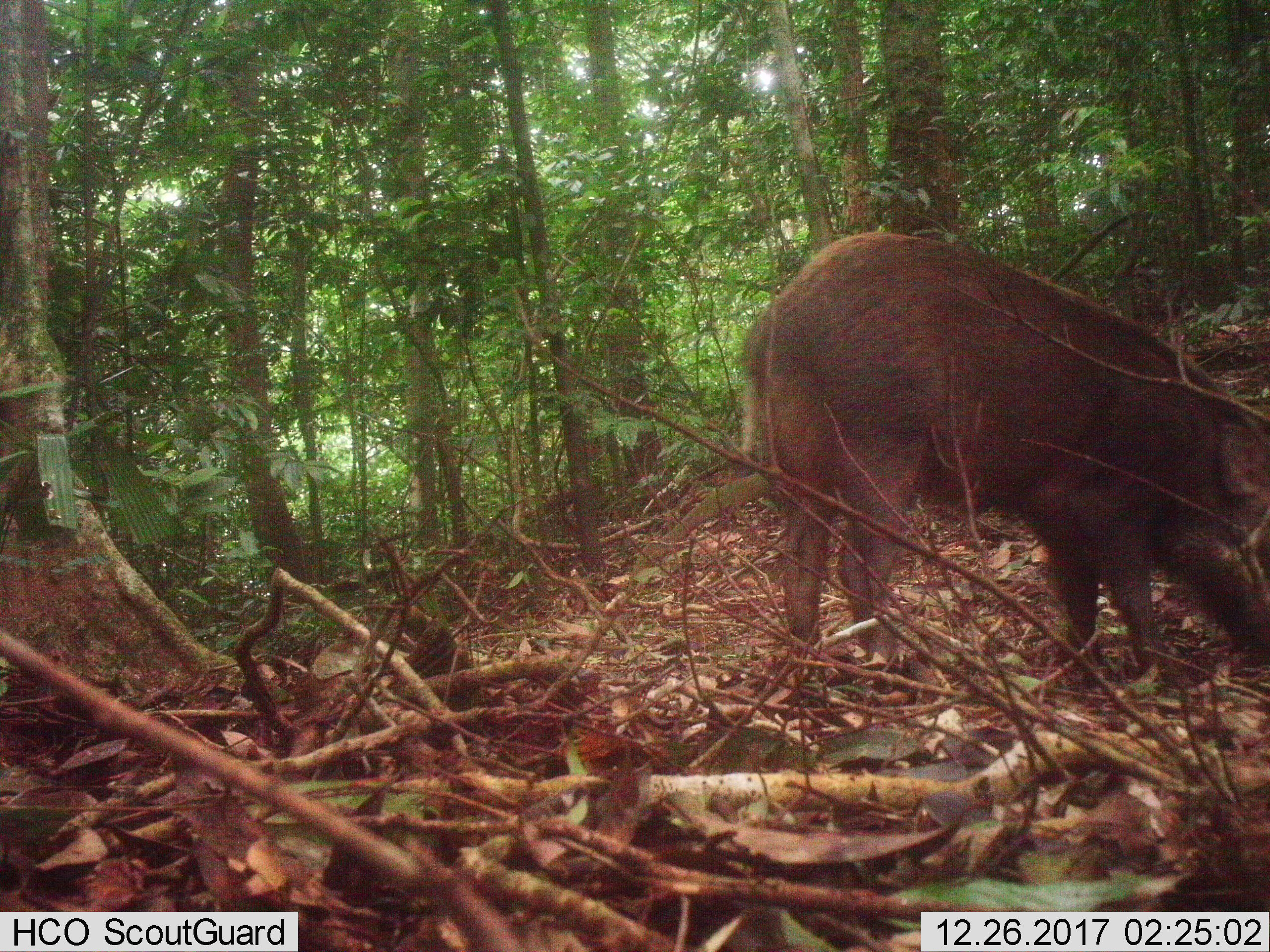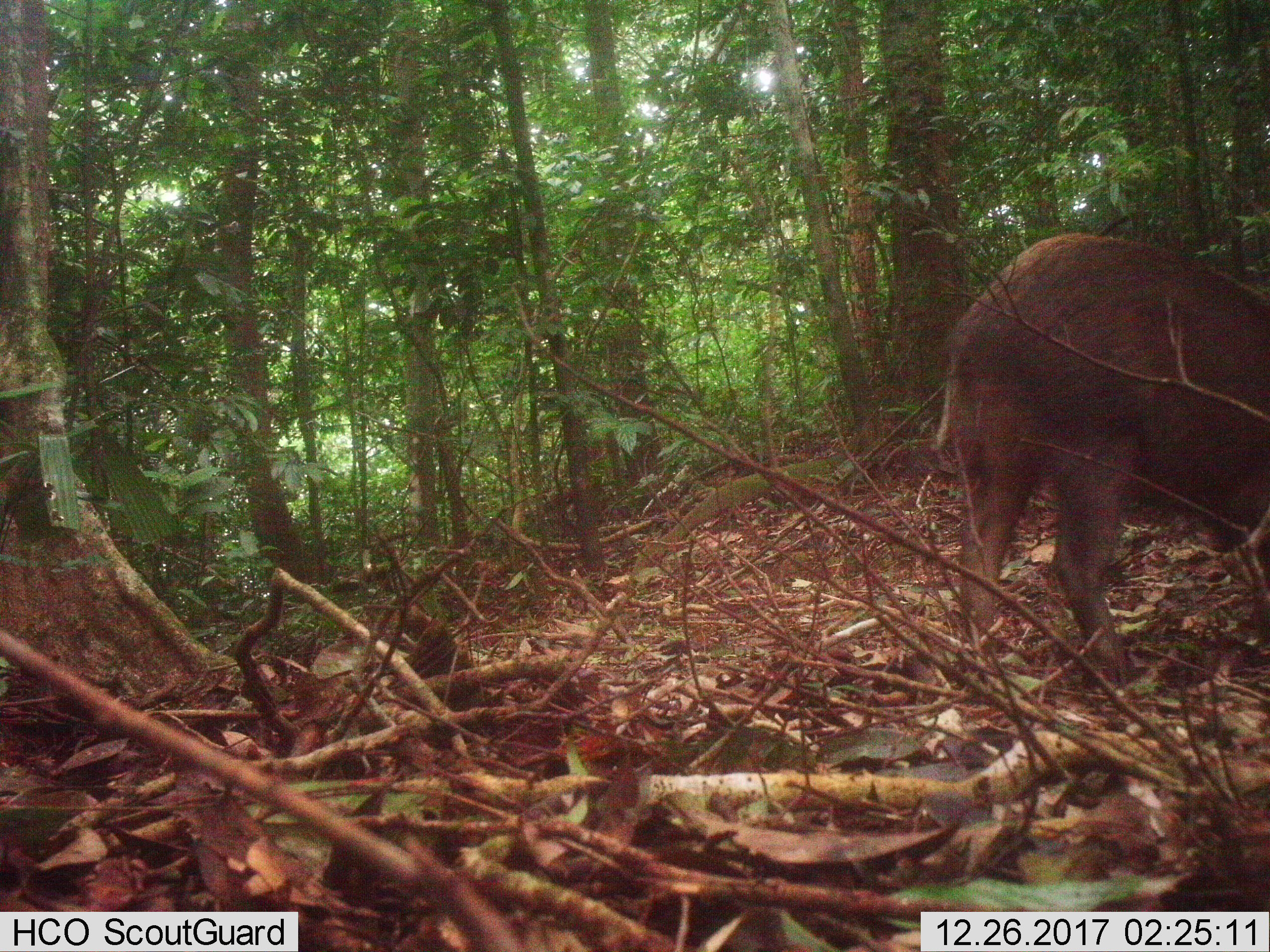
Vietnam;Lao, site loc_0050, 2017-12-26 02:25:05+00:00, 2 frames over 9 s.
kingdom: Animalia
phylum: Chordata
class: Mammalia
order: Artiodactyla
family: Suidae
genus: Sus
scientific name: Sus scrofa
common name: eurasian wild pig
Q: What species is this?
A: Eurasian wild pig (Sus scrofa).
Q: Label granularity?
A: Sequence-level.